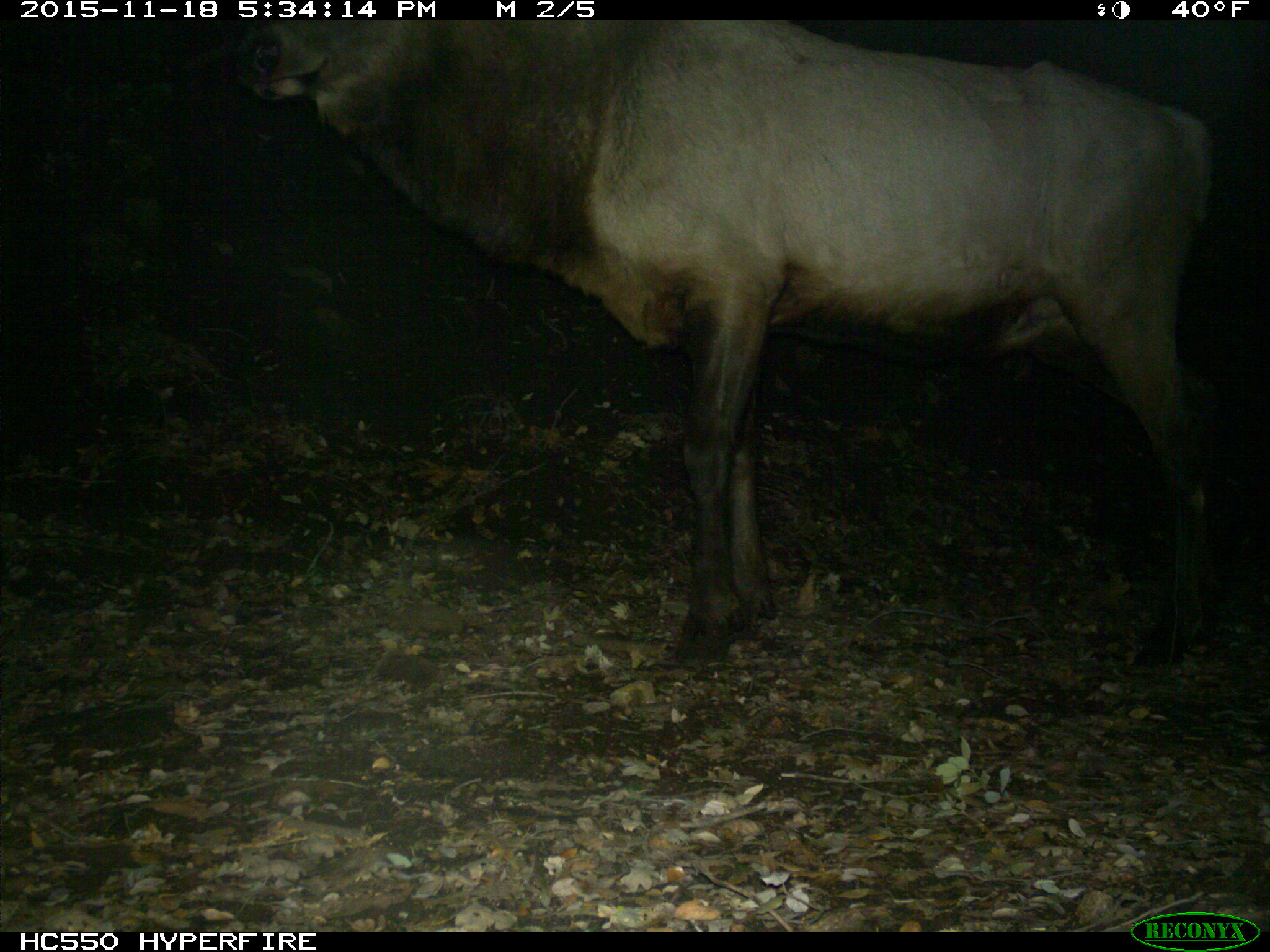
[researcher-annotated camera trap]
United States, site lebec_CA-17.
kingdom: Animalia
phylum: Chordata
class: Mammalia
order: Artiodactyla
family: Cervidae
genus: Cervus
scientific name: Cervus canadensis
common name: elk